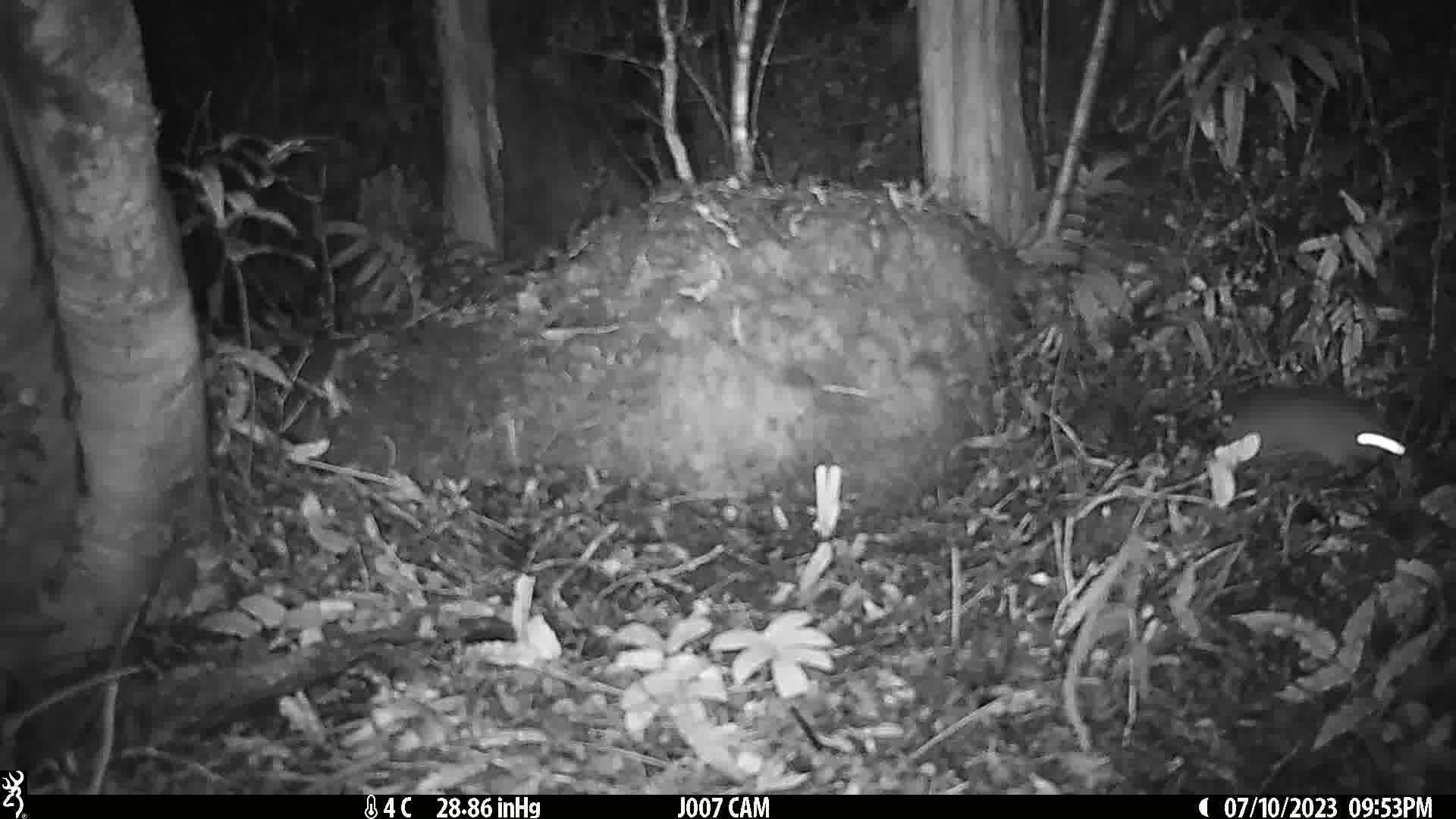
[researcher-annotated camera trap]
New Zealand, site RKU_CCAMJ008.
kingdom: Animalia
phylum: Chordata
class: Mammalia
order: Rodentia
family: Muridae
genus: Rattus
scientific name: Rattus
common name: rat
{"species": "rat (Rattus)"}